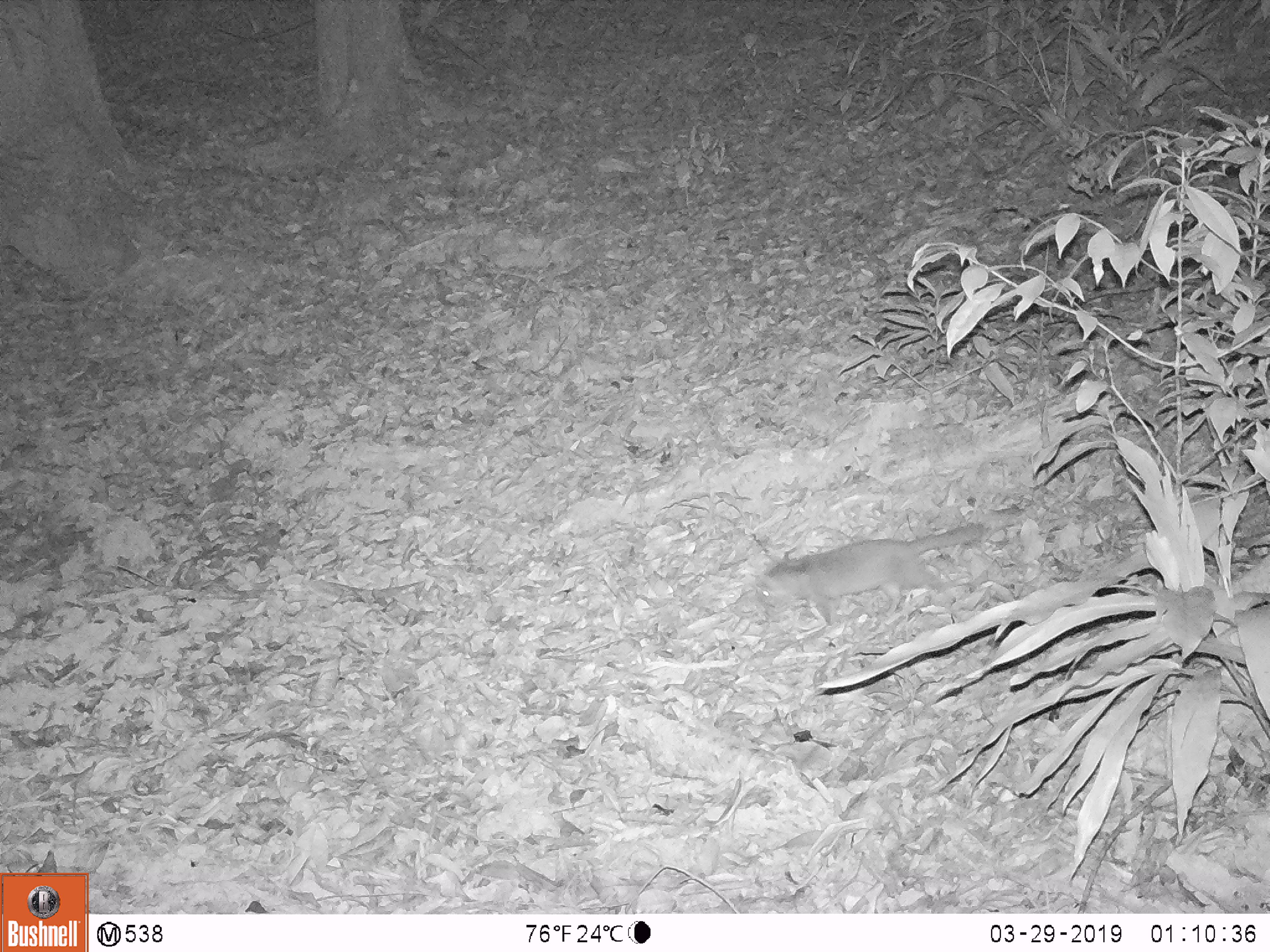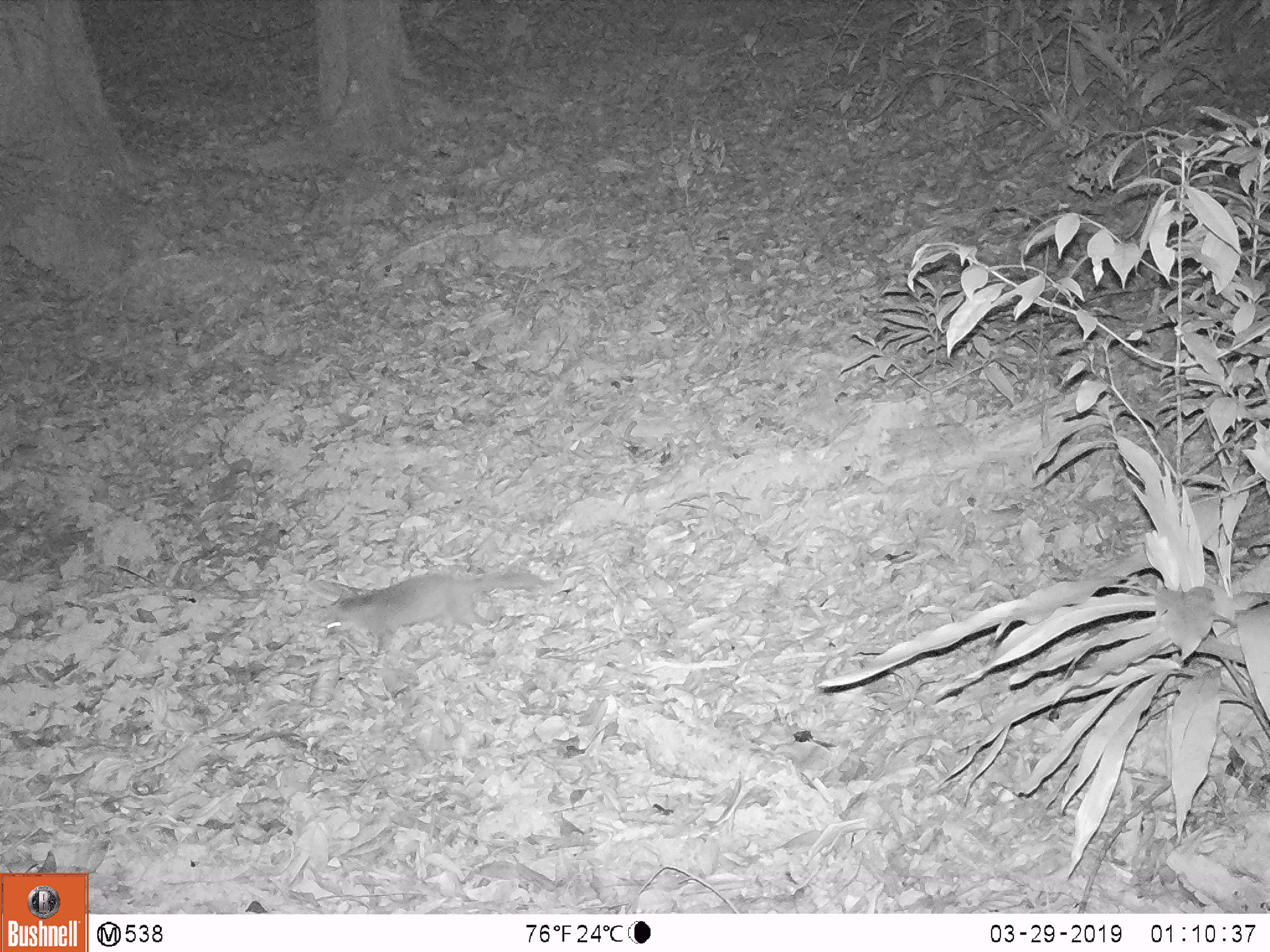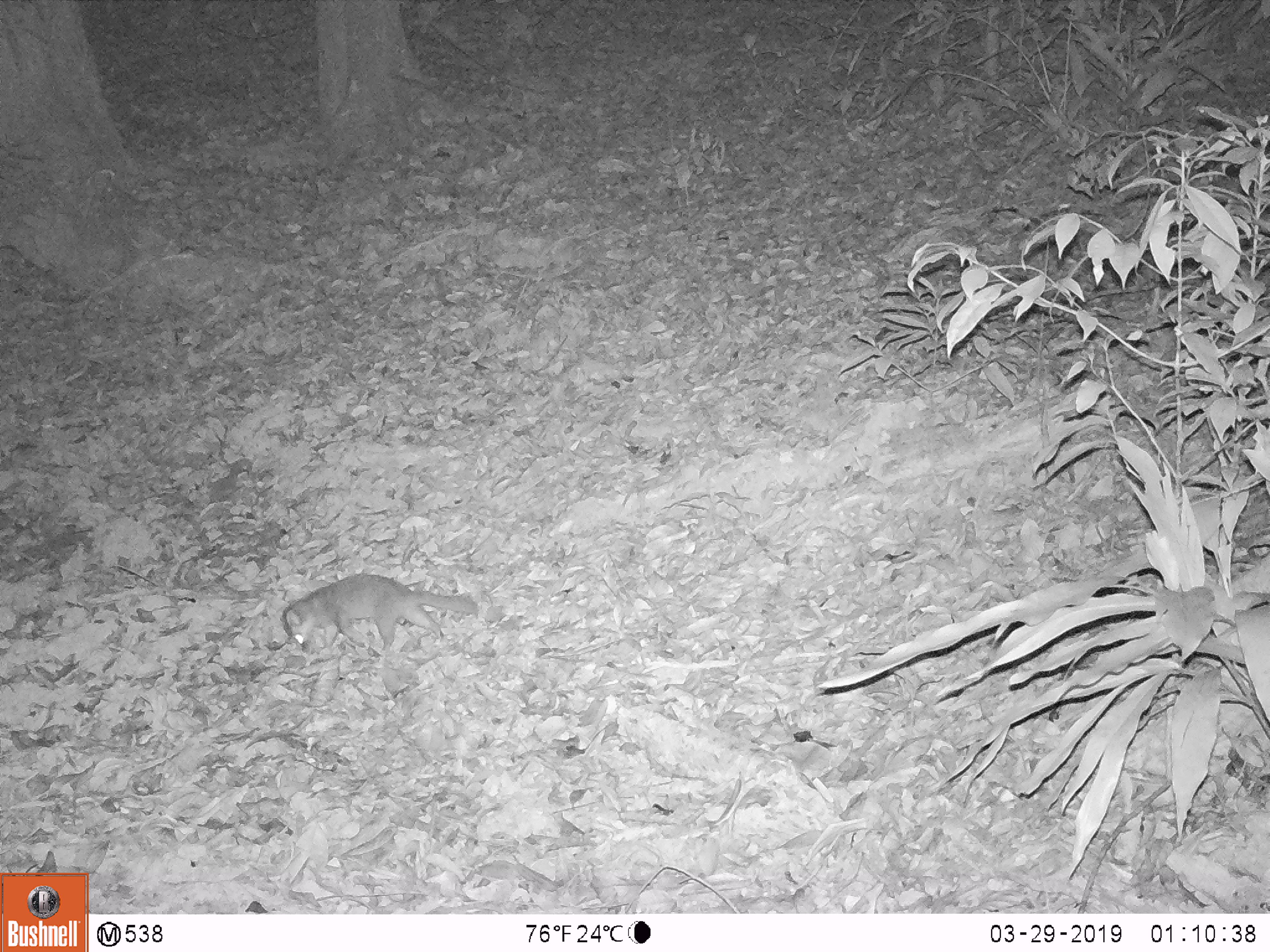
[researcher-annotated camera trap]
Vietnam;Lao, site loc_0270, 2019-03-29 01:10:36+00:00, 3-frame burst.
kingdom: Animalia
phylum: Chordata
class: Mammalia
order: Carnivora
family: Mustelidae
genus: Melogale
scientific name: Melogale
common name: ferret badger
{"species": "ferret badger (Melogale)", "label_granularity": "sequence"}